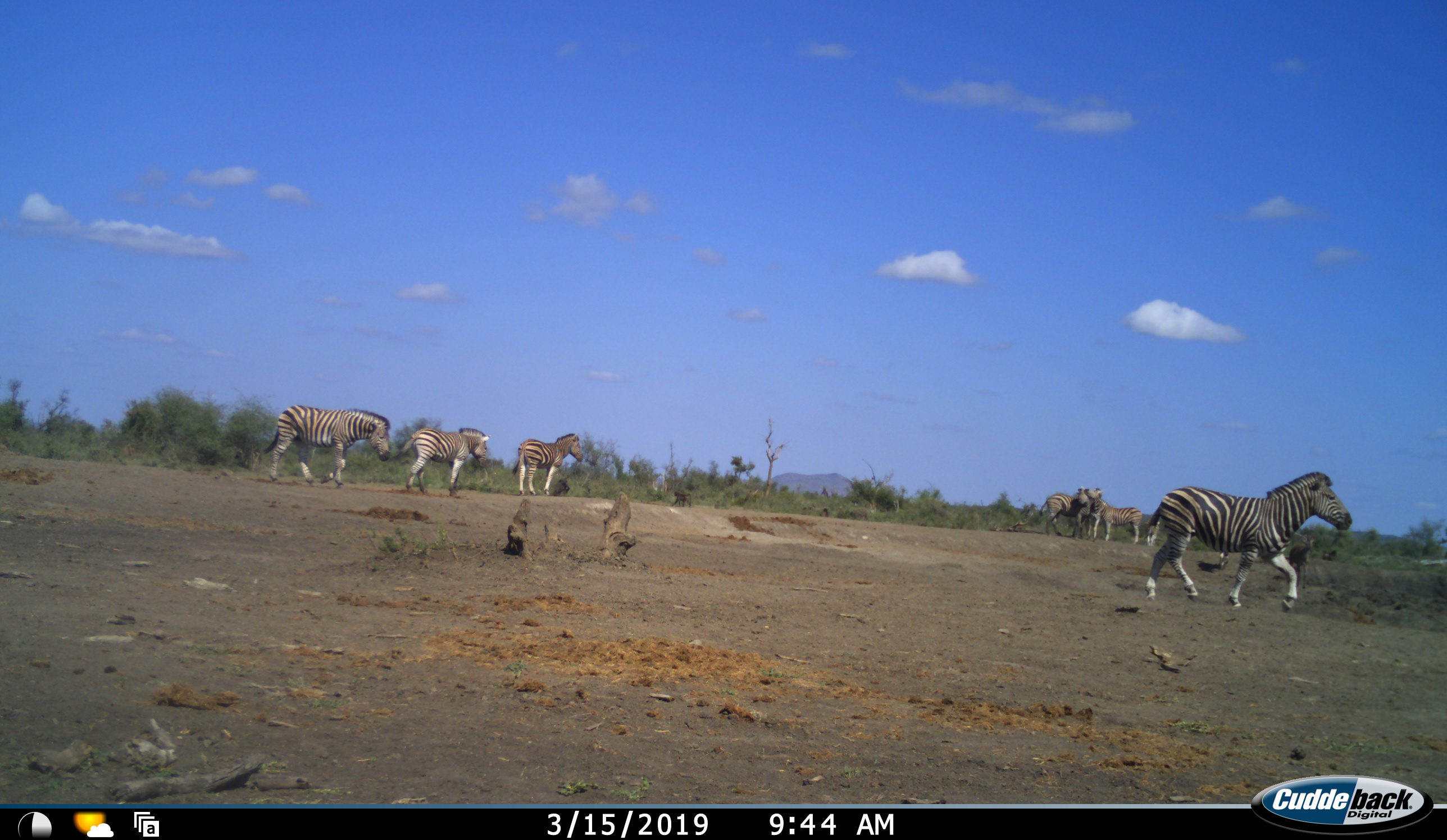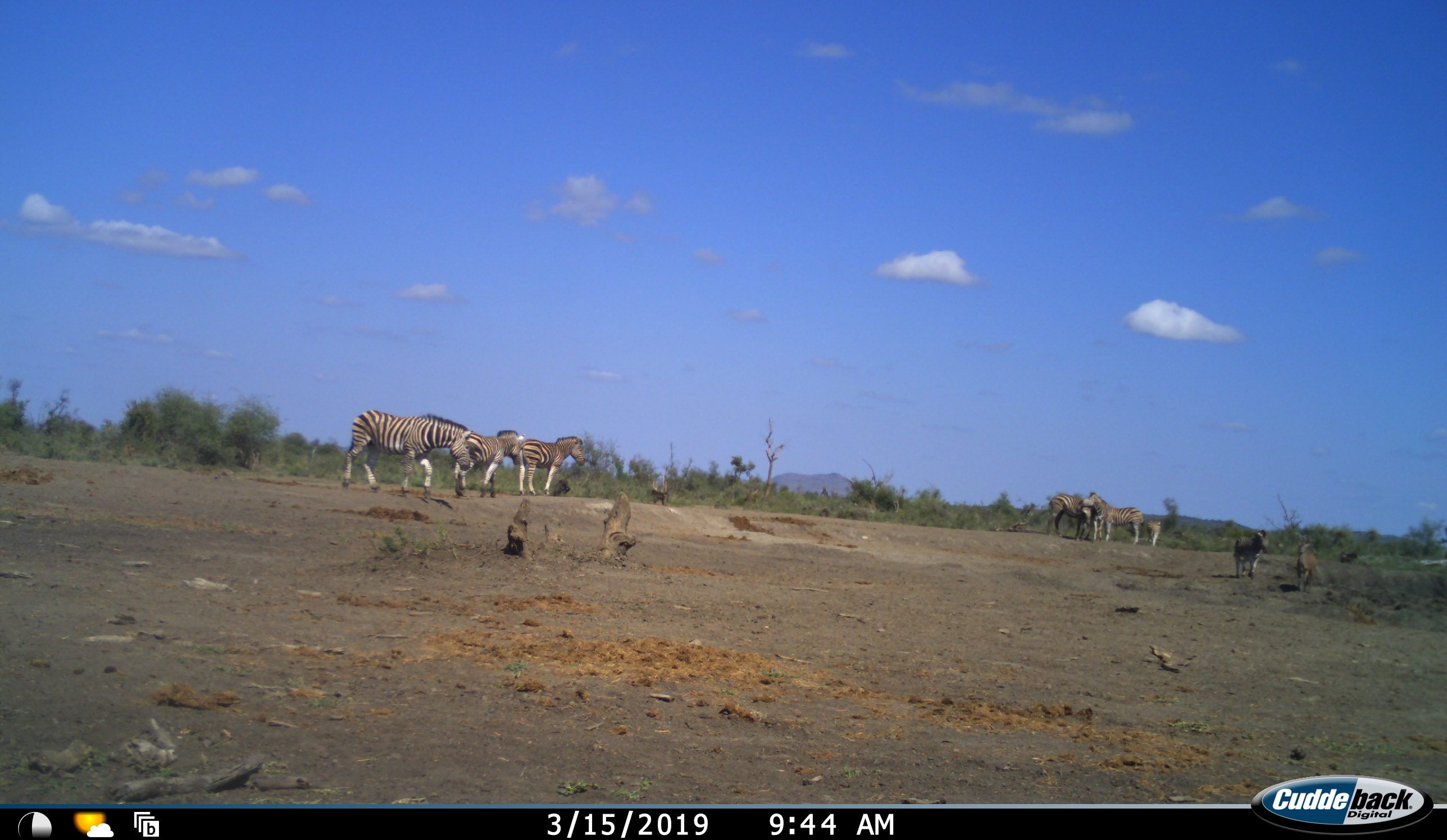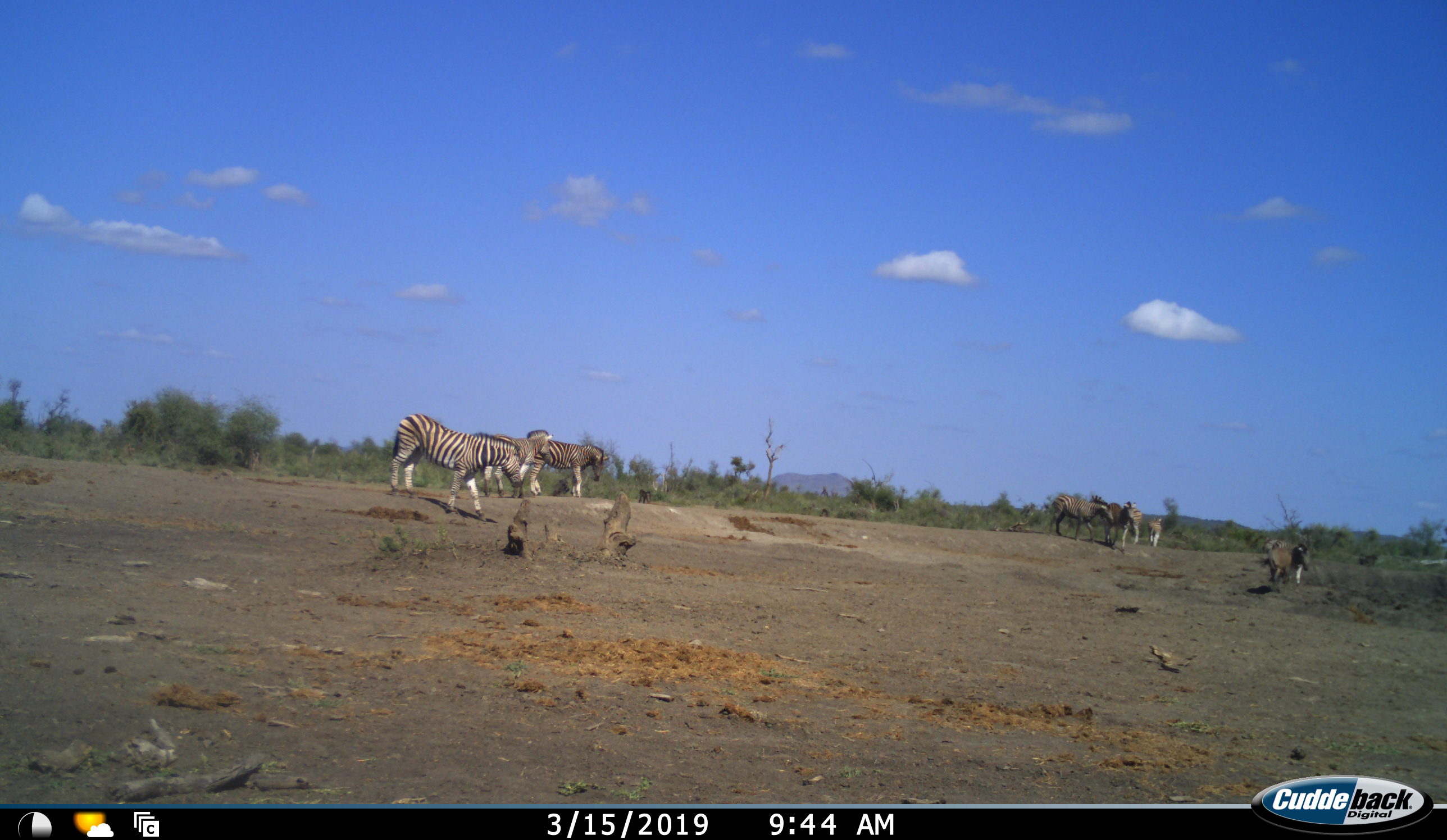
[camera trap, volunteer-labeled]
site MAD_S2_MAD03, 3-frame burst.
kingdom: Animalia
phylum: Chordata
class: Mammalia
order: Perissodactyla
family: Equidae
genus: Equus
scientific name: Equus quagga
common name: plains zebra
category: zebraplains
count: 9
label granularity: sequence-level